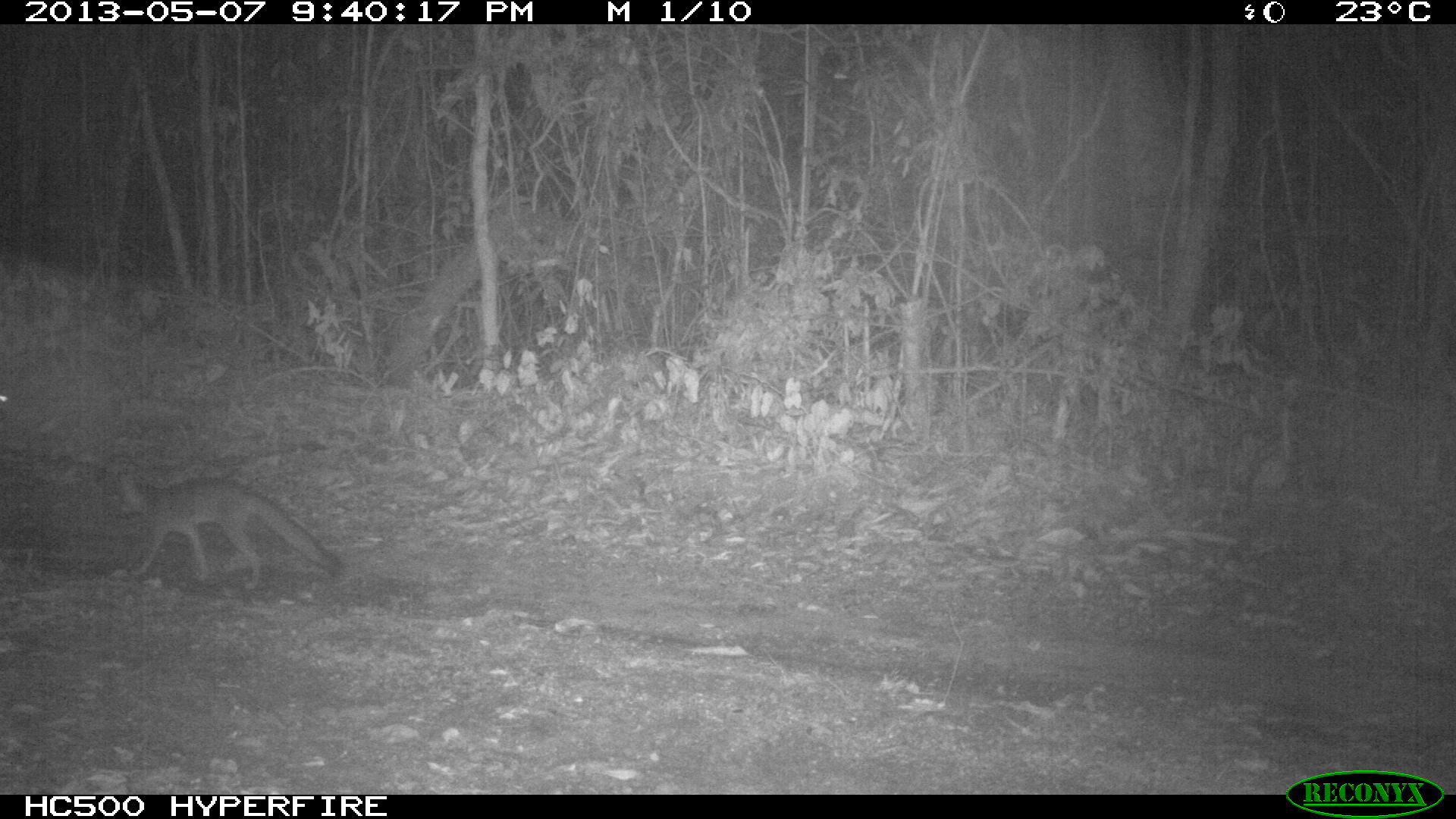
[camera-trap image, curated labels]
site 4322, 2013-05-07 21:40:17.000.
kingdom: Animalia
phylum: Chordata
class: Mammalia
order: Carnivora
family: Canidae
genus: Urocyon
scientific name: Urocyon cinereoargenteus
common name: gray fox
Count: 1.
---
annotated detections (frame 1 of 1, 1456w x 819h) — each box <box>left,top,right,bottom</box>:
urocyon cinereoargenteus: <box>114,464,345,588</box>